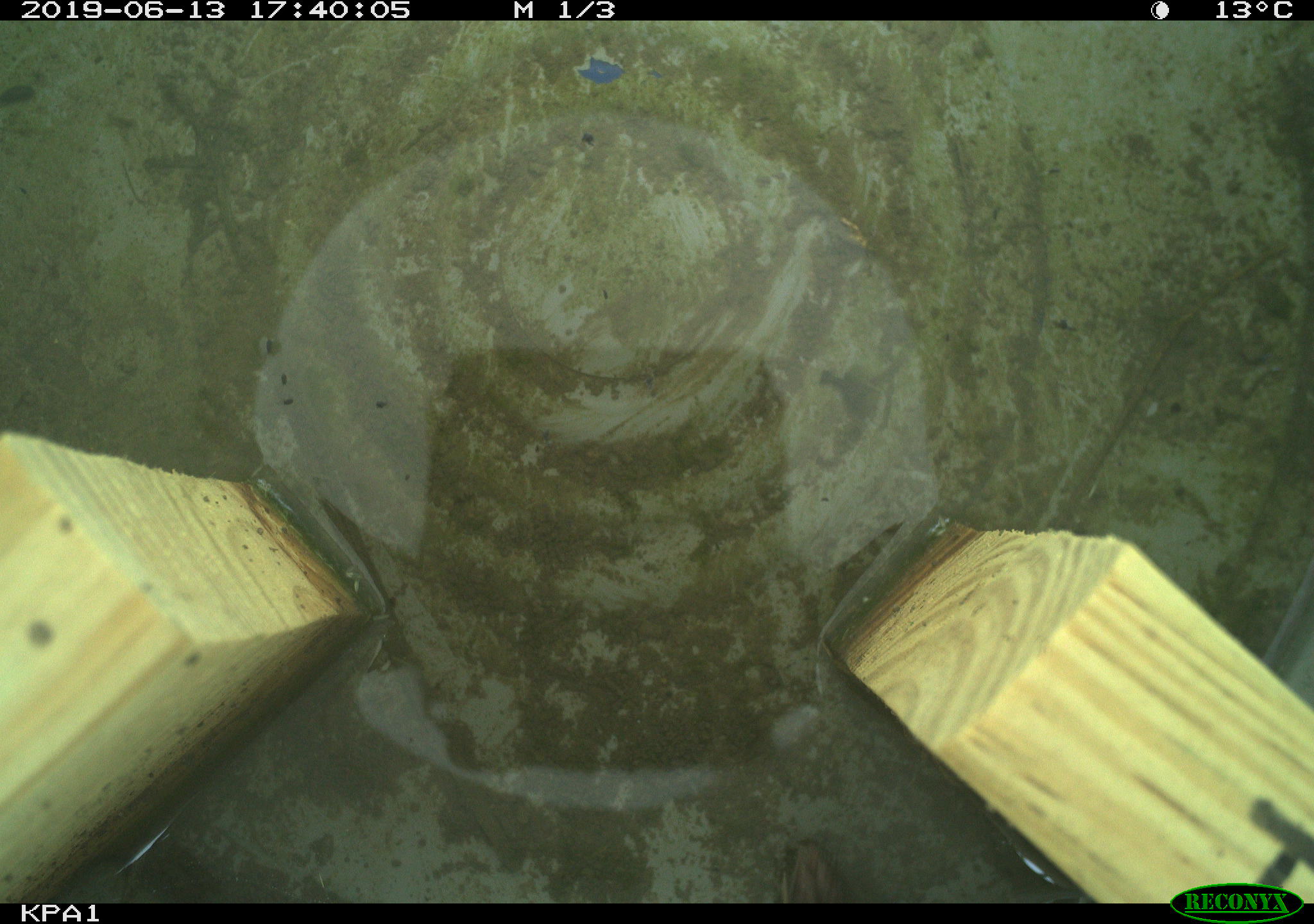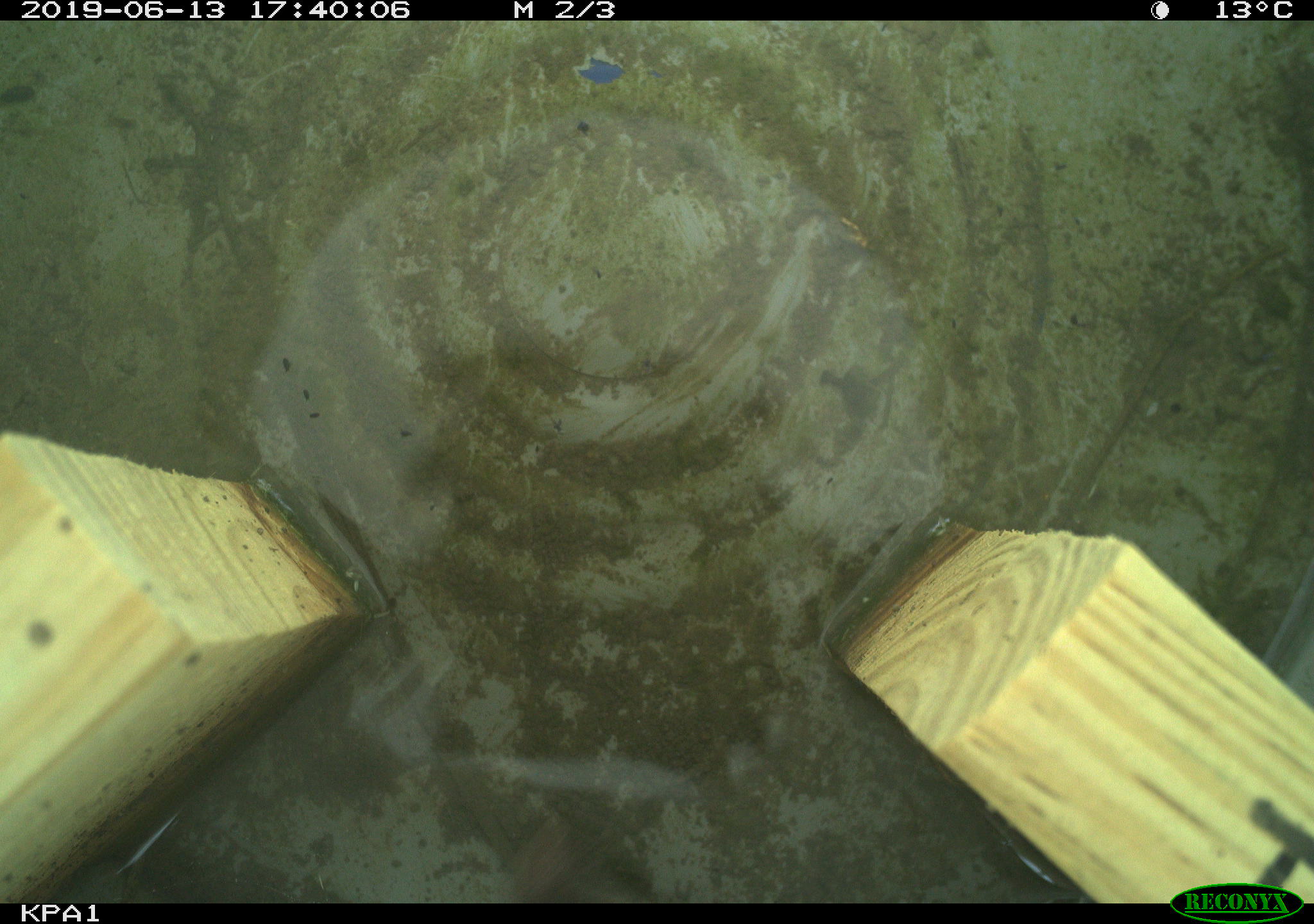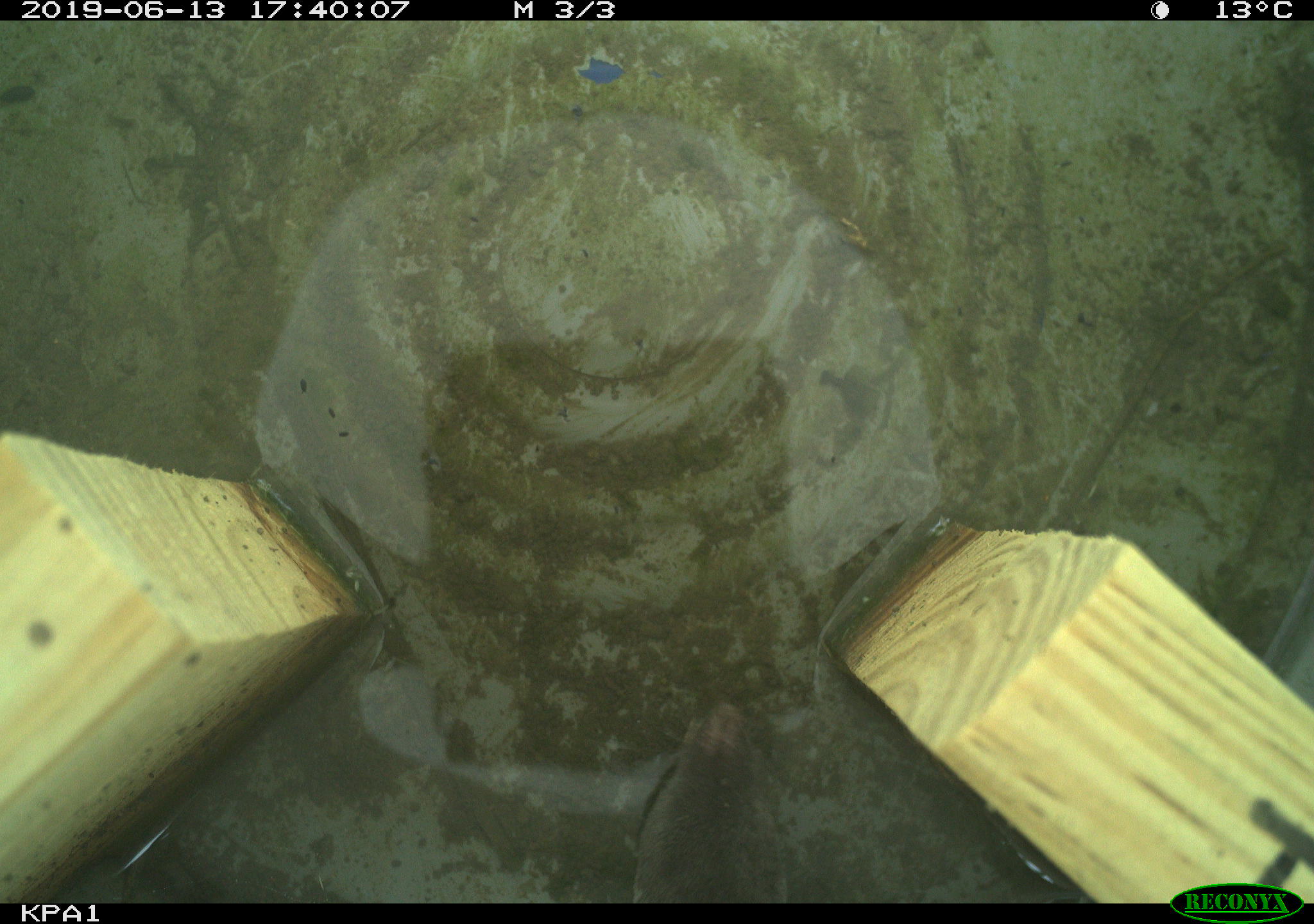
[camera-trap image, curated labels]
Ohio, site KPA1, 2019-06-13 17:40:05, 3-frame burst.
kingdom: Animalia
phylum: Chordata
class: Mammalia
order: Eulipotyphla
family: Soricidae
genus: Blarina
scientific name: Blarina brevicauda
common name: northern short-tailed shrew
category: n. short-tailed shrew